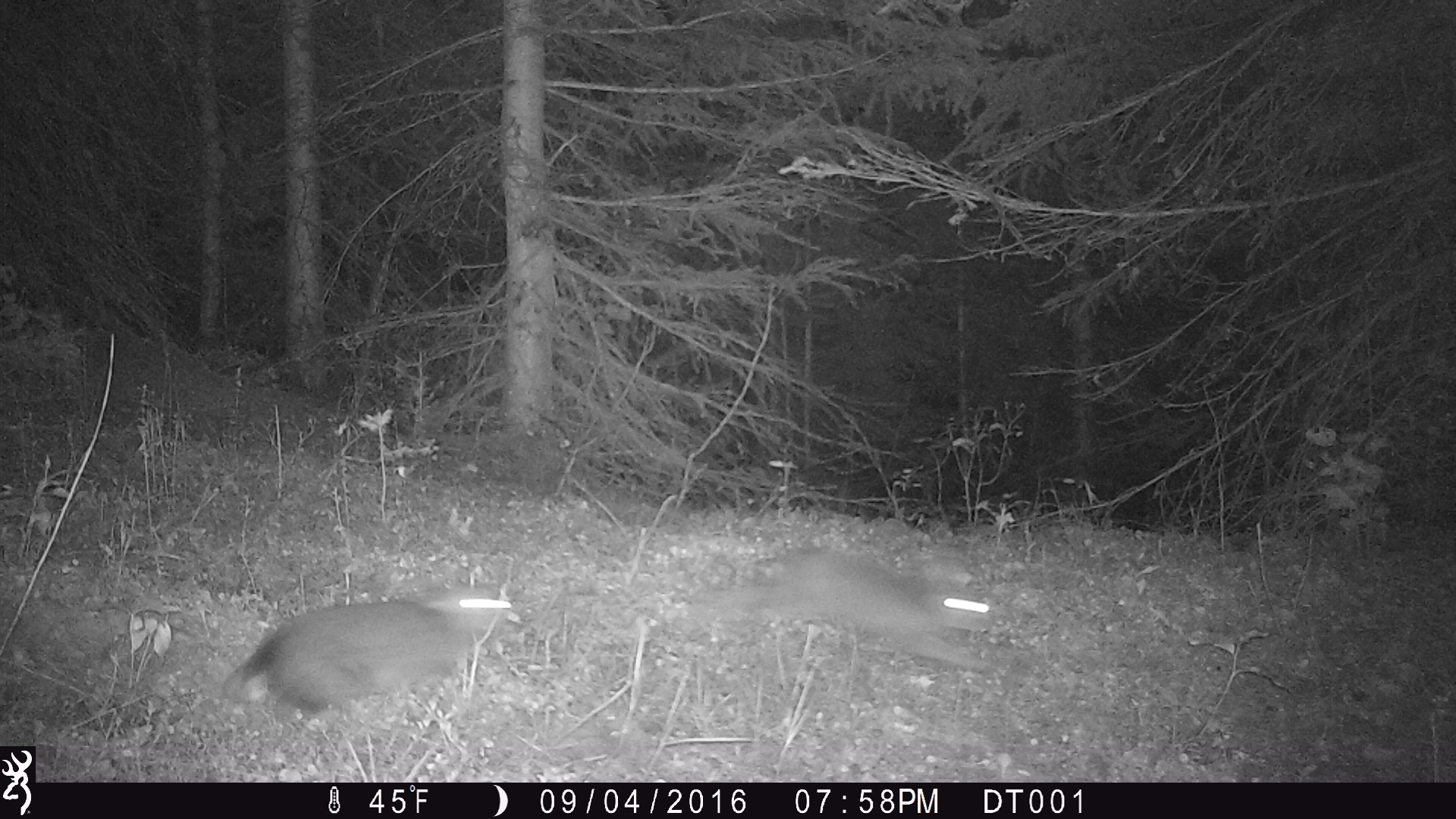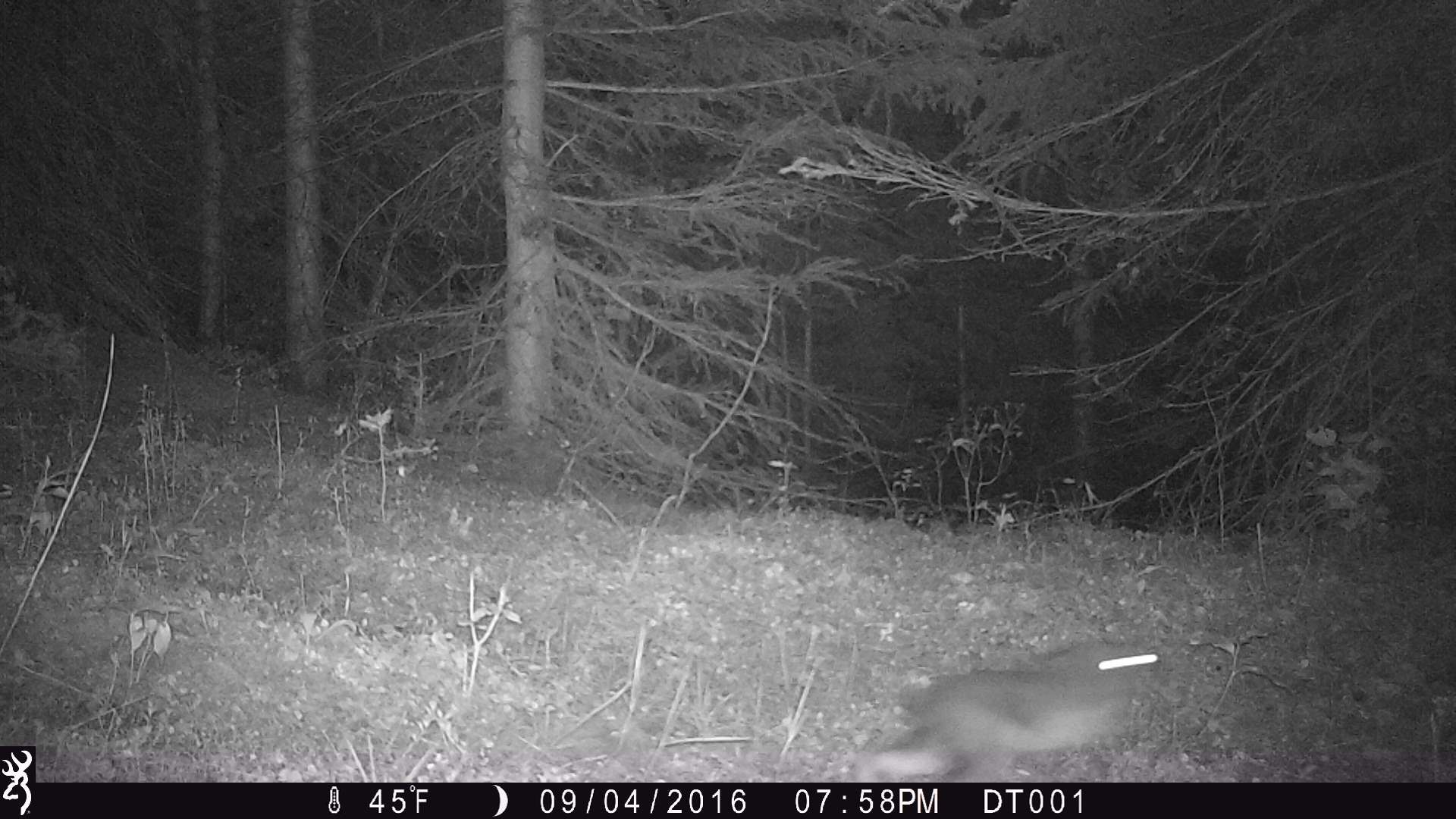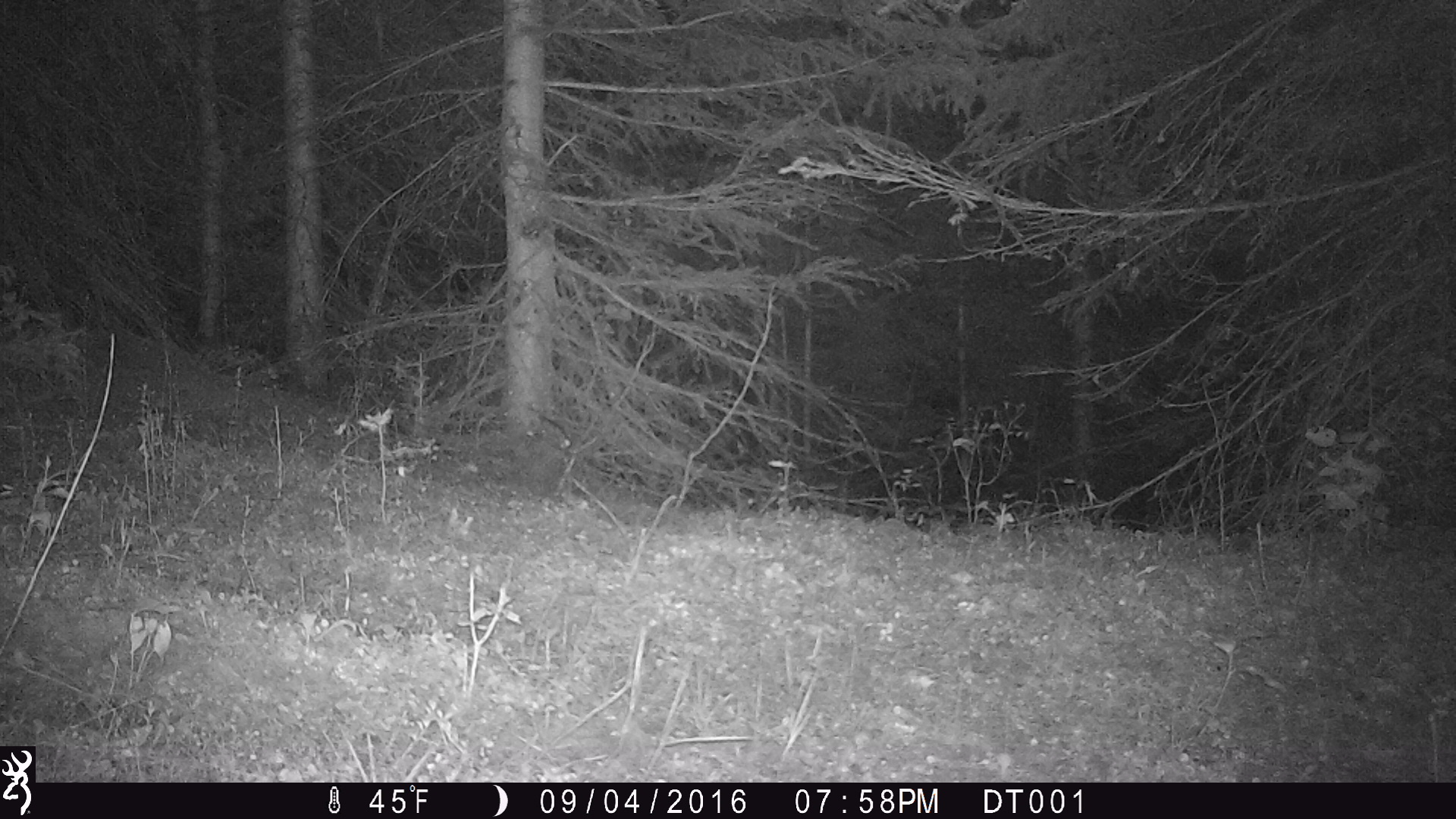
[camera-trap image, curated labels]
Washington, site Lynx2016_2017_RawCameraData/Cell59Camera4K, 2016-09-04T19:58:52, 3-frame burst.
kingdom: Animalia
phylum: Chordata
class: Mammalia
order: Lagomorpha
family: Leporidae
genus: Lepus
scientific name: Lepus americanus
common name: snowshoe hare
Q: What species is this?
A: Lepus americanus (snowshoe hare).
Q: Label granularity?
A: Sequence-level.